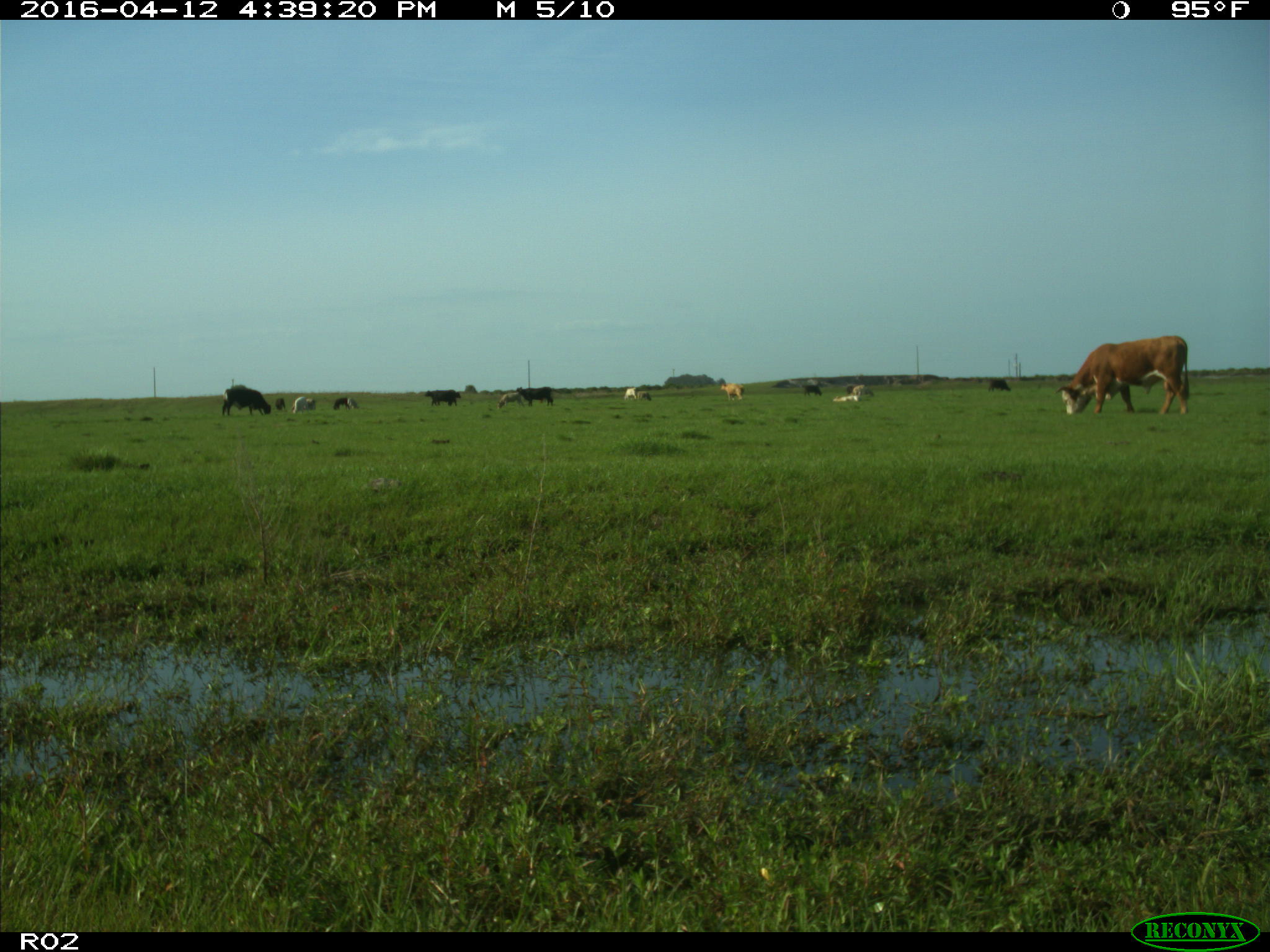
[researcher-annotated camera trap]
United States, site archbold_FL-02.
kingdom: Animalia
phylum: Chordata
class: Mammalia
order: Artiodactyla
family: Bovidae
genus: Bos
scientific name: Bos taurus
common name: domestic cow